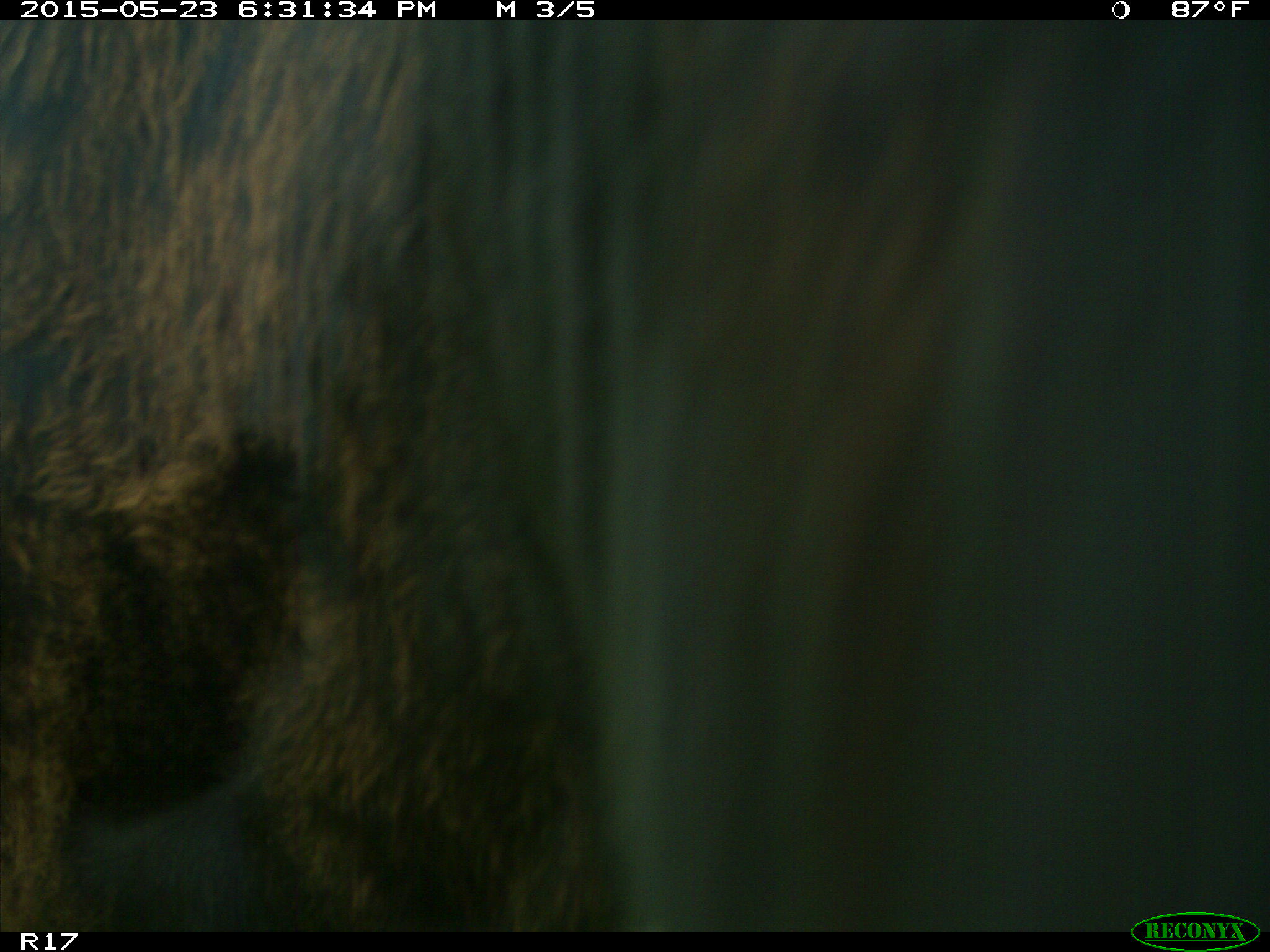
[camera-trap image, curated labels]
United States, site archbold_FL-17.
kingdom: Animalia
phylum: Chordata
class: Mammalia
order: Artiodactyla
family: Bovidae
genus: Bos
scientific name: Bos taurus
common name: domestic cow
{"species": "Bos taurus (domestic cow)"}